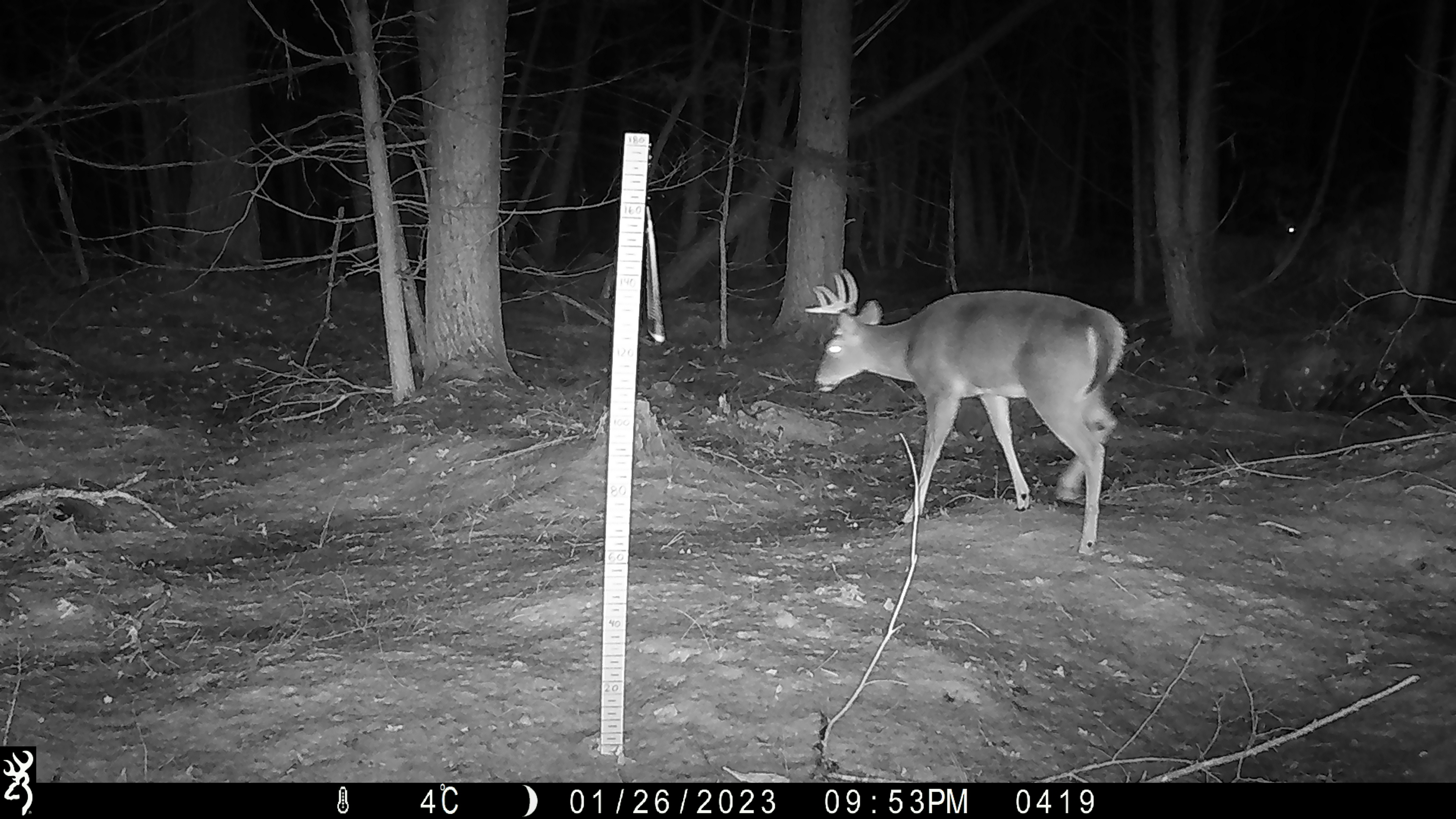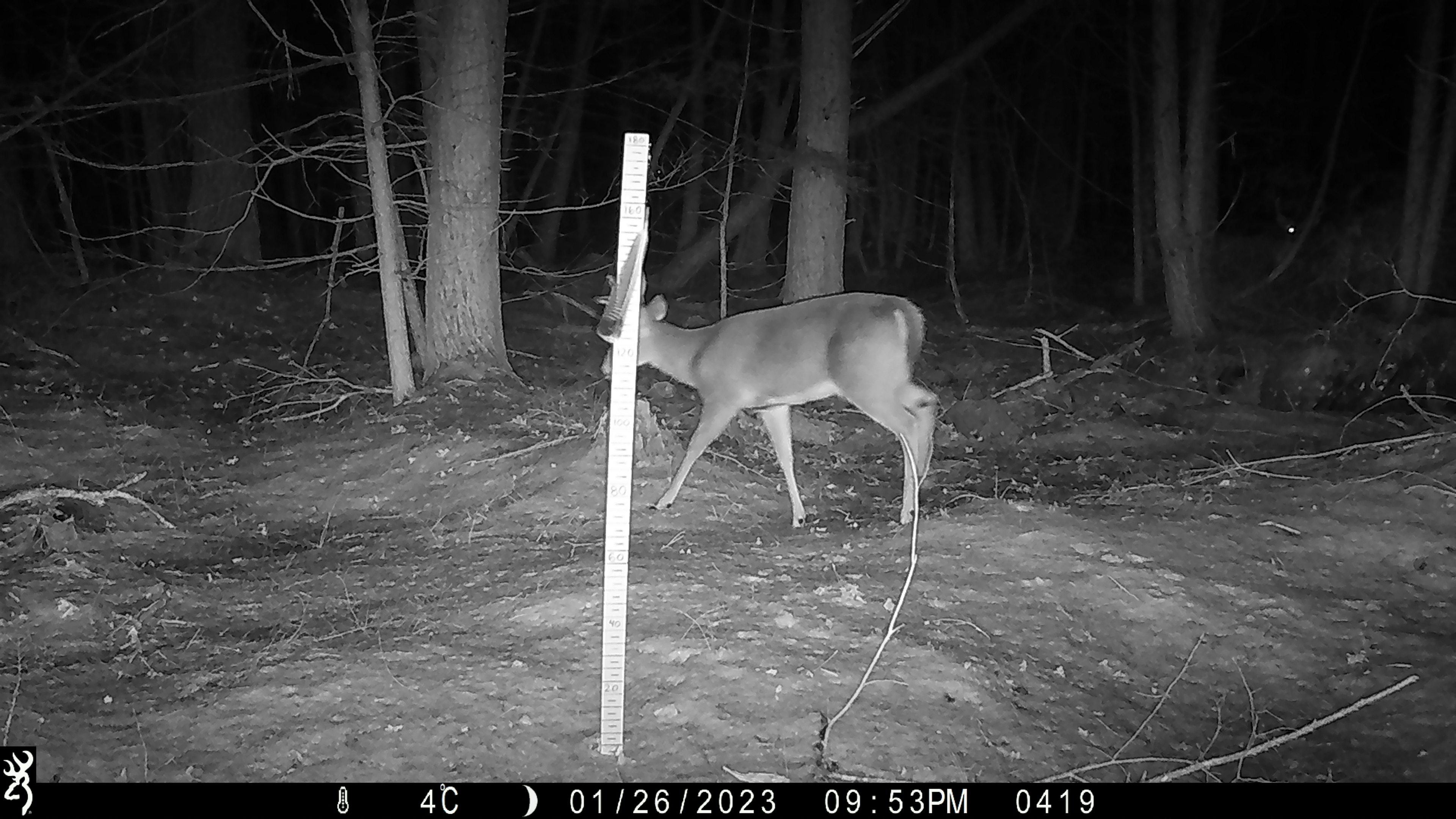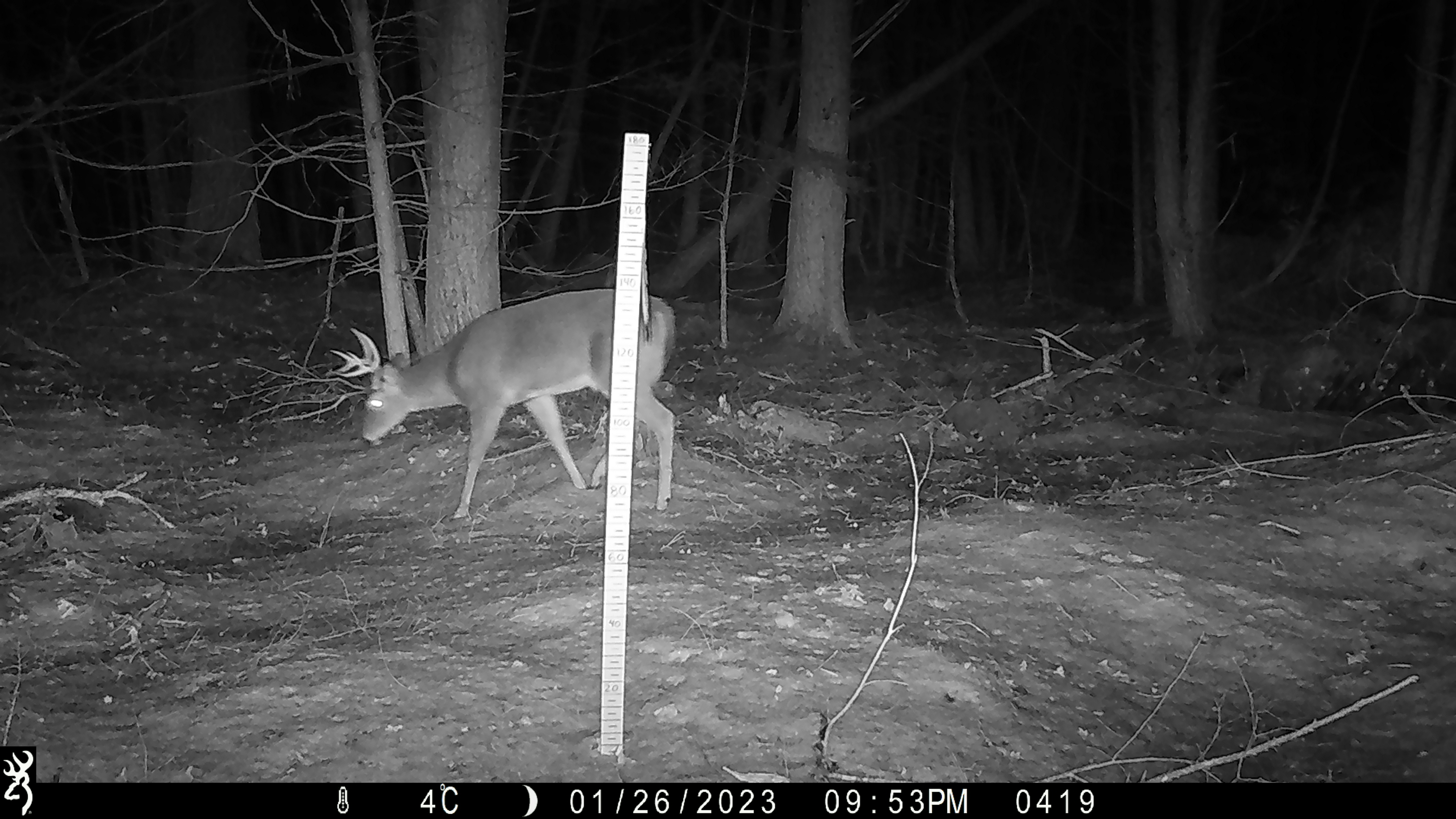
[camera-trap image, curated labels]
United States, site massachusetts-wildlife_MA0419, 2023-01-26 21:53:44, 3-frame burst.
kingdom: Animalia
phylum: Chordata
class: Mammalia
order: Artiodactyla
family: Cervidae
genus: Odocoileus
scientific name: Odocoileus virginianus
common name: white-tailed deer